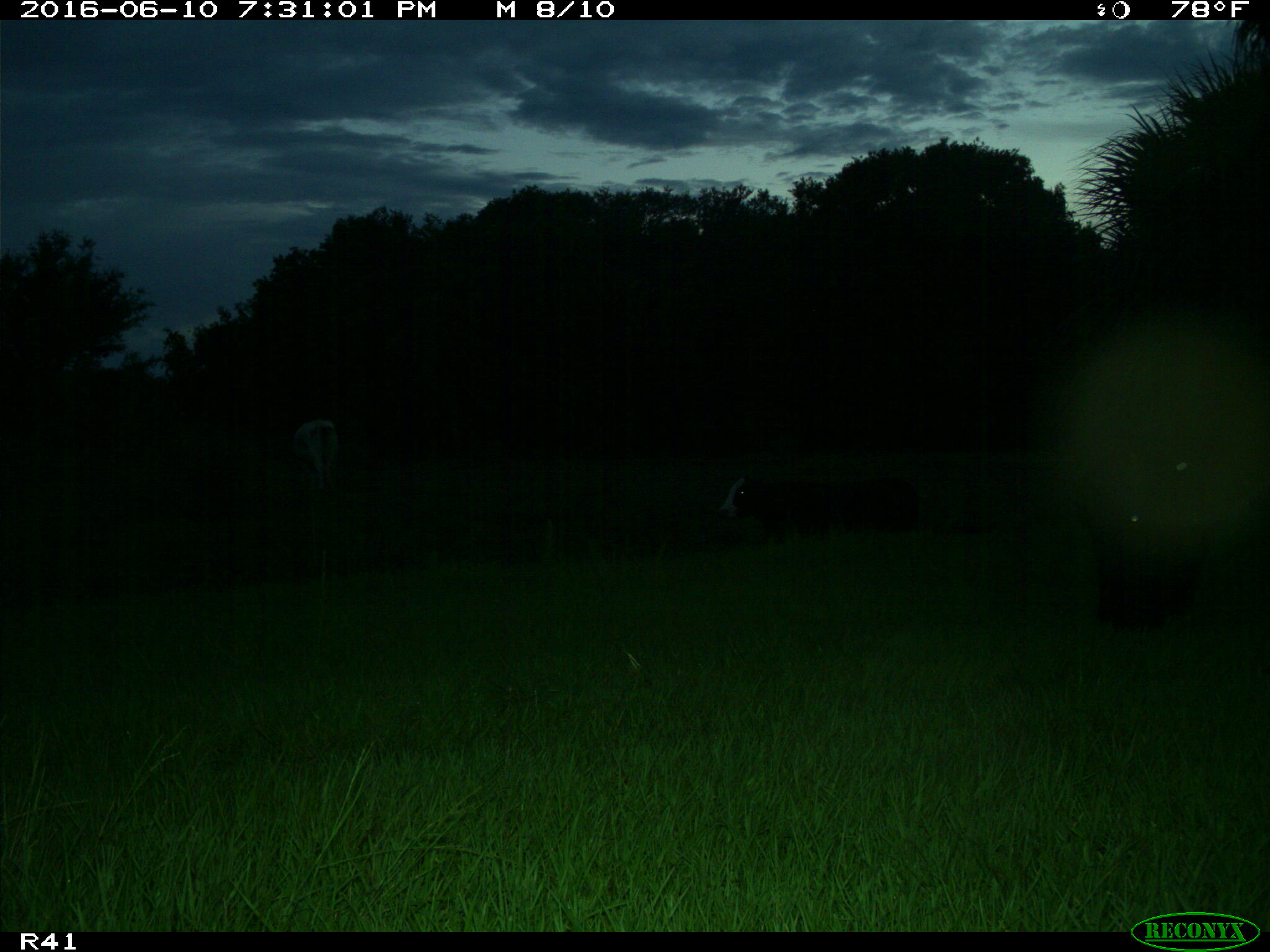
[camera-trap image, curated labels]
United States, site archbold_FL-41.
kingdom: Animalia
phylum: Chordata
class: Mammalia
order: Artiodactyla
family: Bovidae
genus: Bos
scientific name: Bos taurus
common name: domestic cow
Bos taurus (domestic cow).